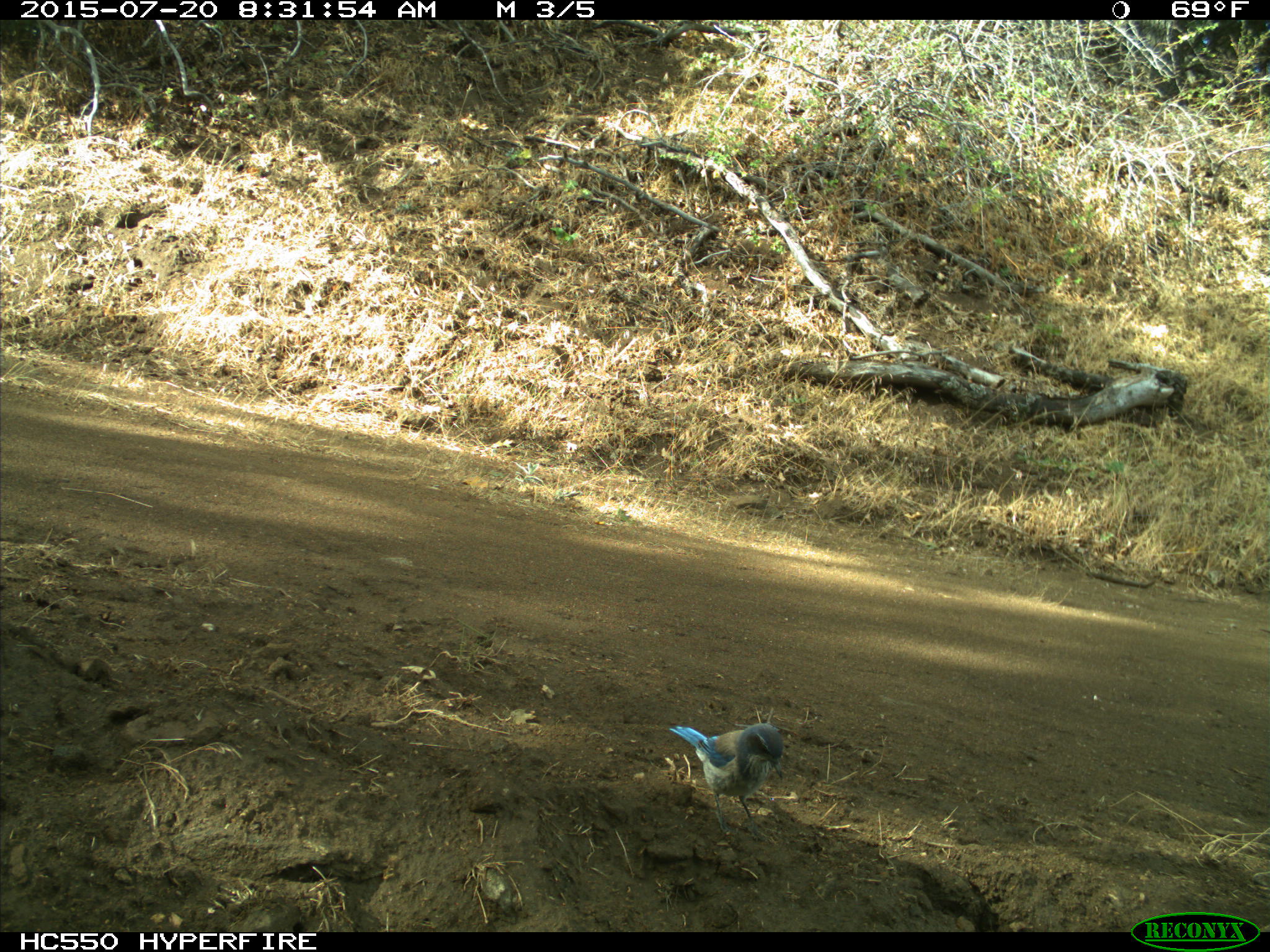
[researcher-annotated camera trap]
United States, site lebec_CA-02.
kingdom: Animalia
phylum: Chordata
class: Aves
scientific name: Aves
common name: birds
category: unidentified bird